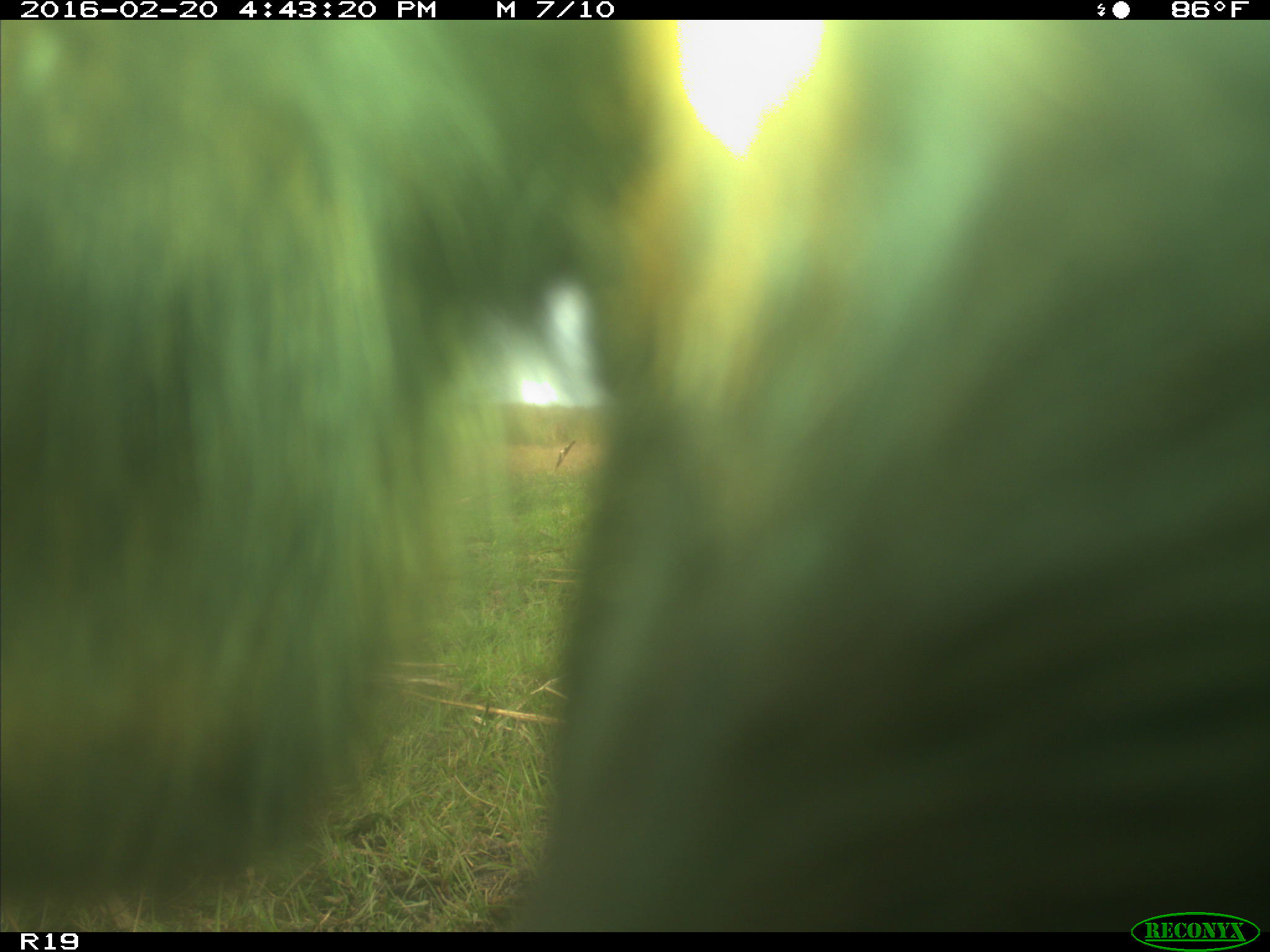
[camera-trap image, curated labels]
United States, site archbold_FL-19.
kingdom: Animalia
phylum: Chordata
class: Mammalia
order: Artiodactyla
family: Bovidae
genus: Bos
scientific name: Bos taurus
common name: domestic cow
Bos taurus (domestic cow).